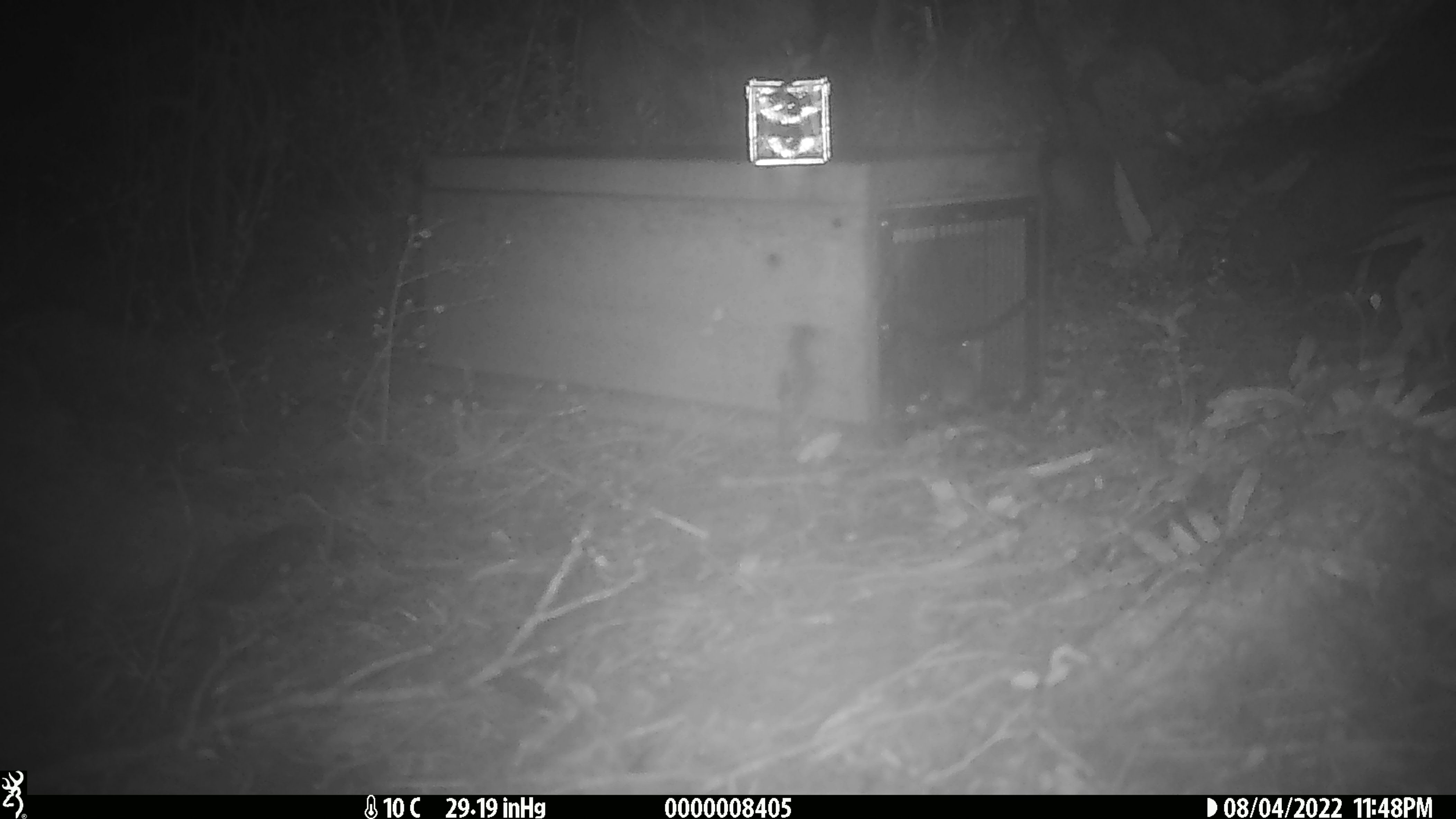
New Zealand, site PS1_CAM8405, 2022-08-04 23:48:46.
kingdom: Animalia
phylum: Chordata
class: Mammalia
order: Rodentia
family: Muridae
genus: Mus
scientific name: Mus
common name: mouse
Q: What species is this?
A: Mouse (Mus).